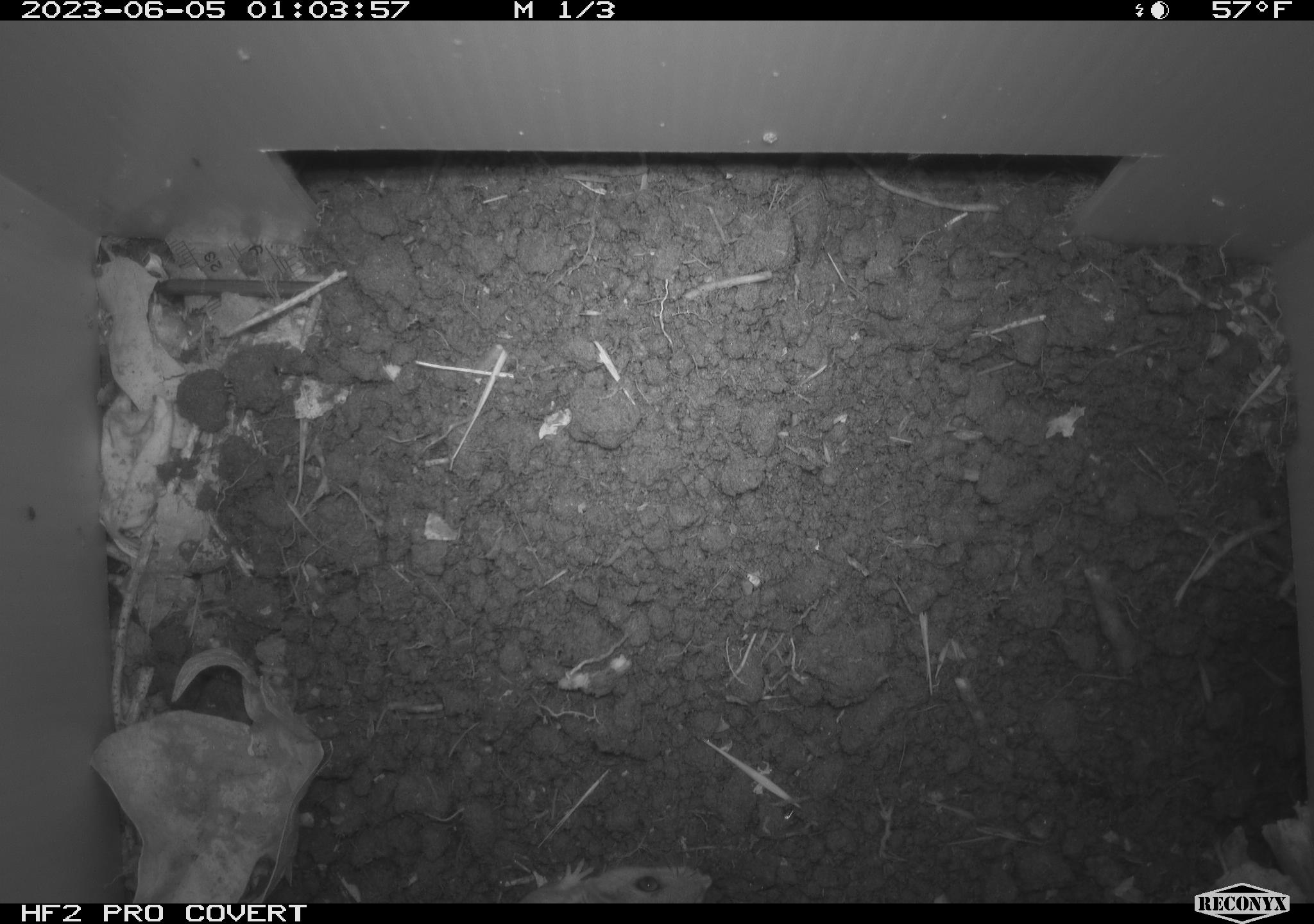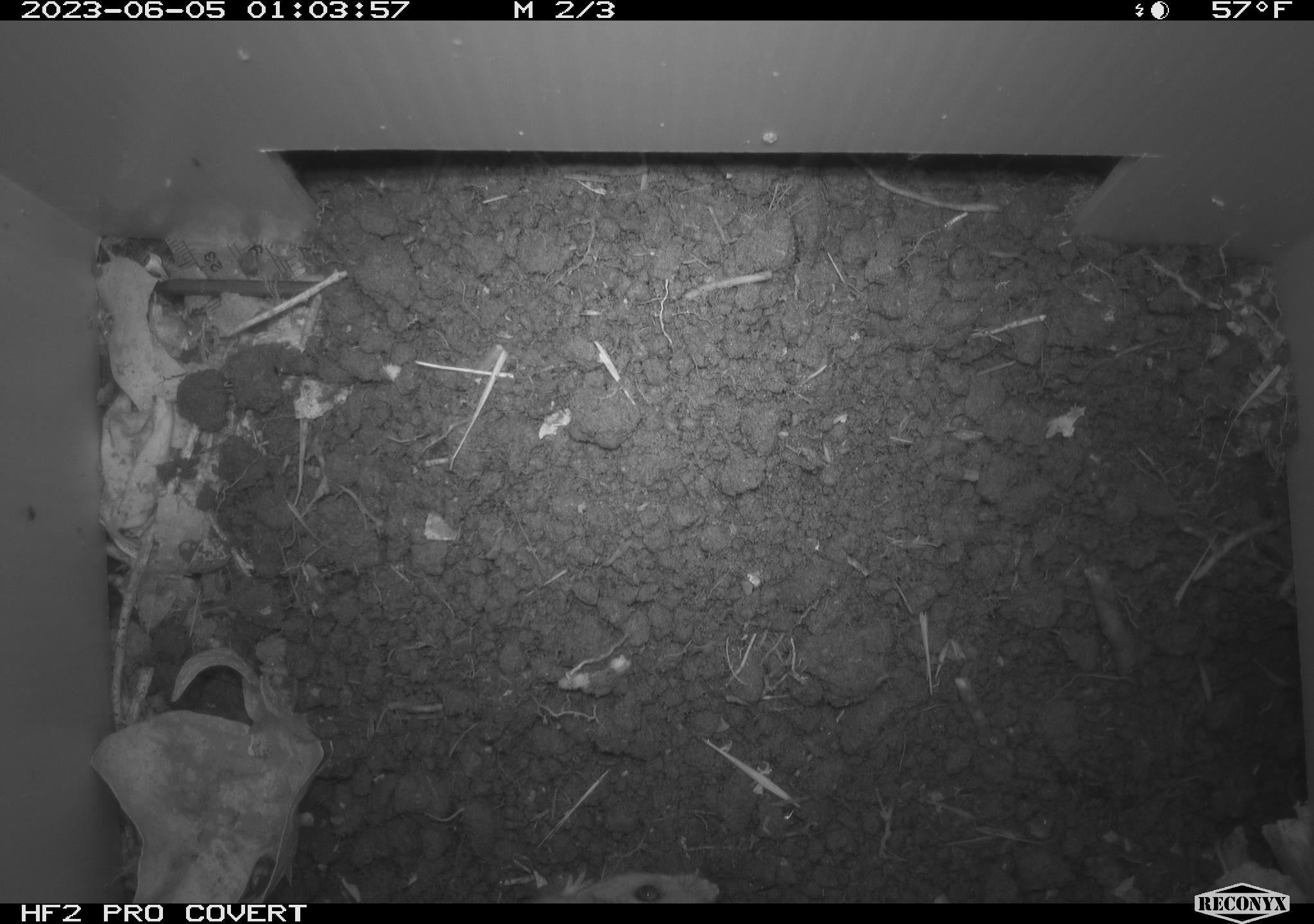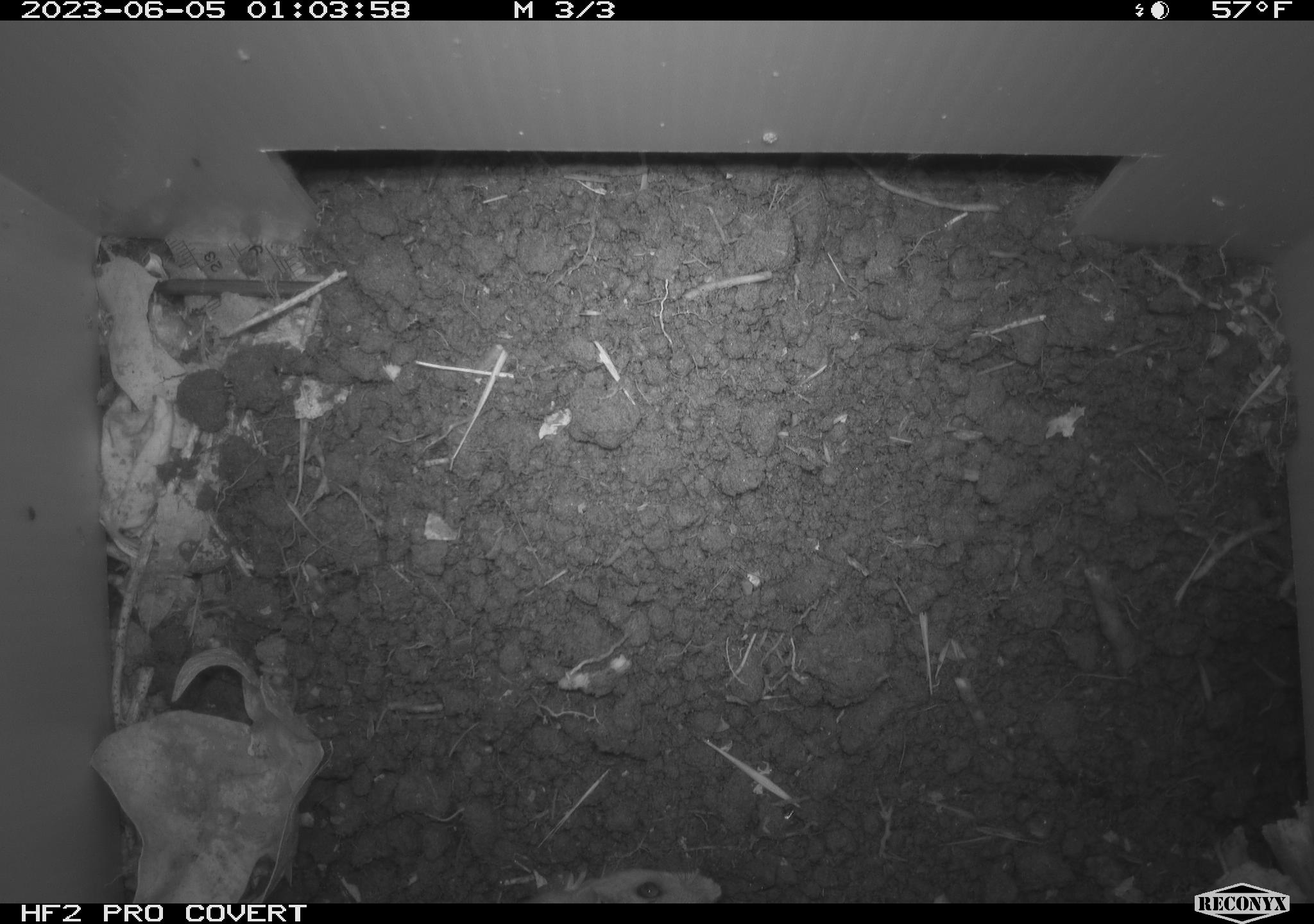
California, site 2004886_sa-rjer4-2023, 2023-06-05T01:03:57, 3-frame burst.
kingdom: Animalia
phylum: Chordata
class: Mammalia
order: Rodentia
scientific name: Rodentia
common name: mouse species